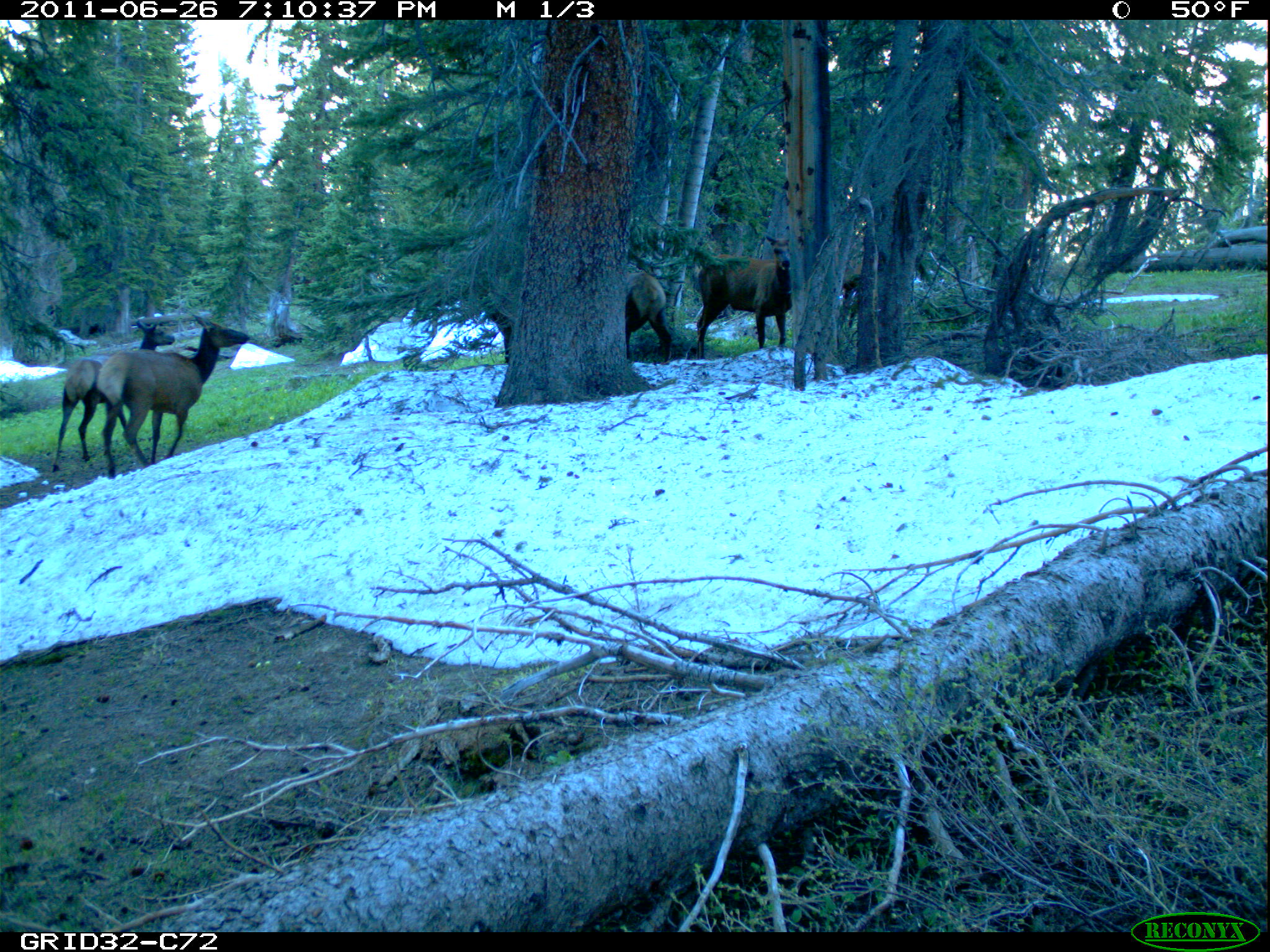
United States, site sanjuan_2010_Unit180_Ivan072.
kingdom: Animalia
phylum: Chordata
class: Mammalia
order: Artiodactyla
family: Cervidae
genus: Cervus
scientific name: Cervus elaphus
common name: red deer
Cervus elaphus (red deer).